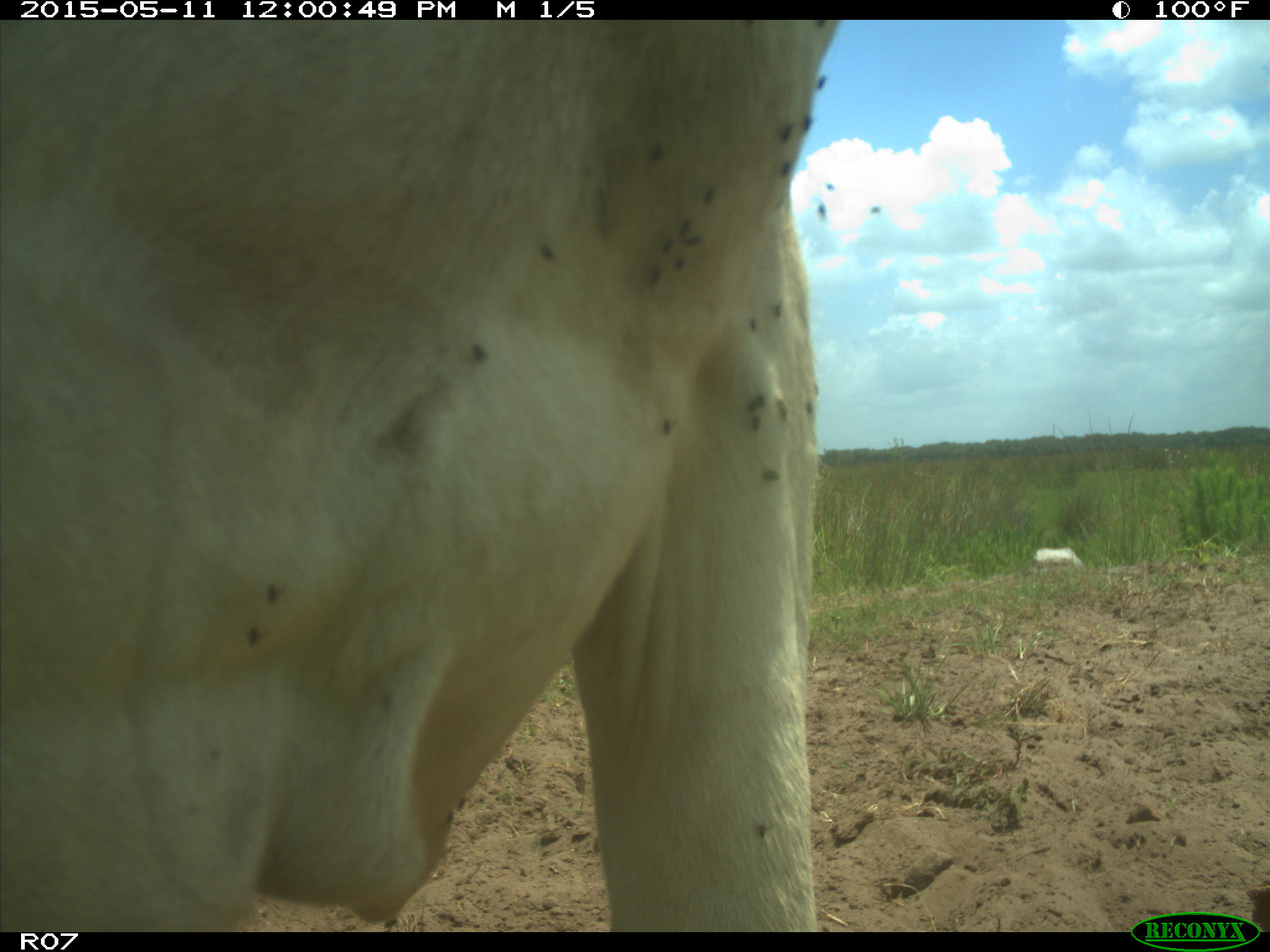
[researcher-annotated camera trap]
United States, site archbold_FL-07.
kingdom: Animalia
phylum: Chordata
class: Mammalia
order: Artiodactyla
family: Bovidae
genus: Bos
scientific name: Bos taurus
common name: domestic cow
Bos taurus (domestic cow).